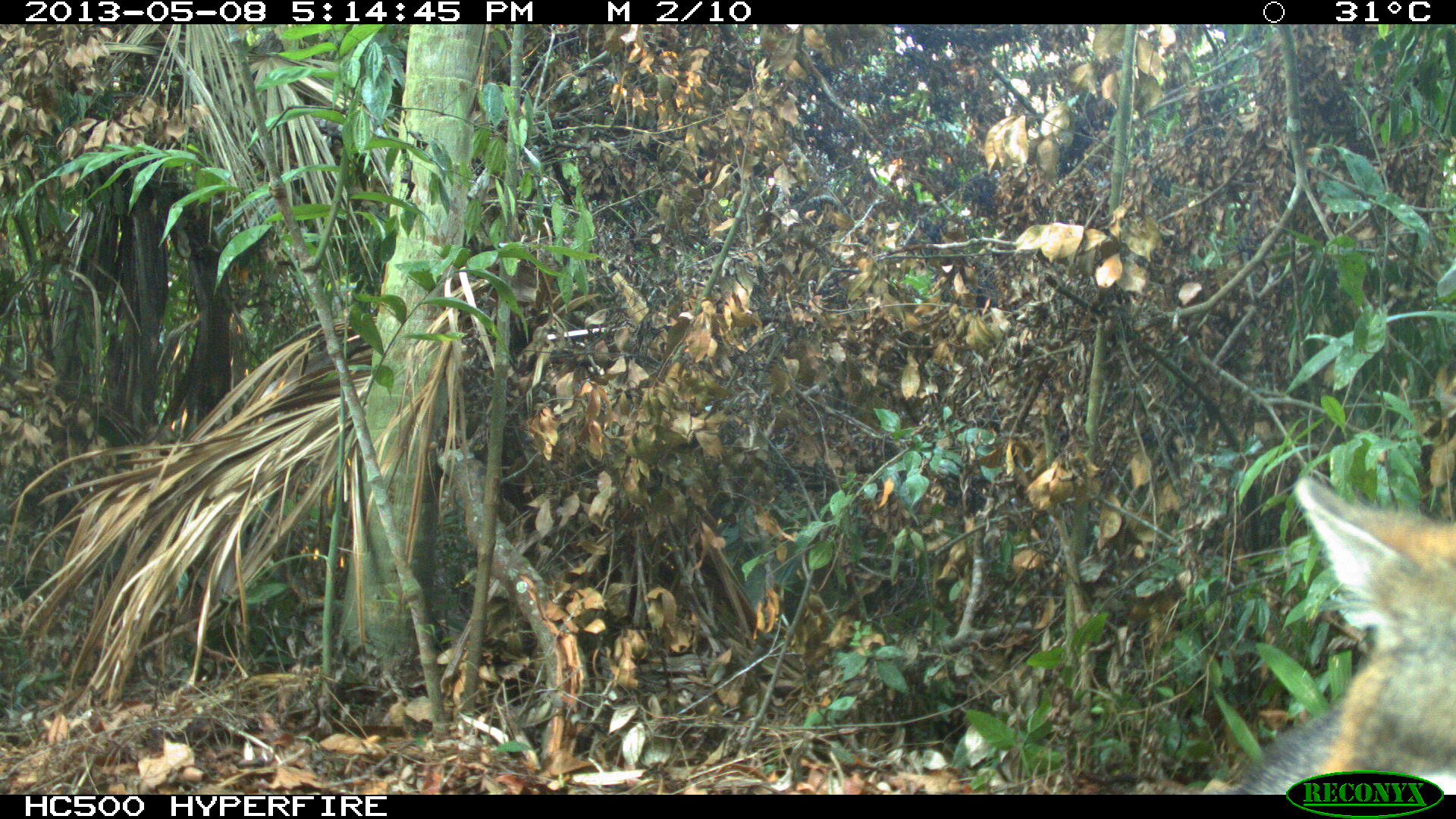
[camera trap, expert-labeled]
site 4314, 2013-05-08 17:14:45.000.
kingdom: Animalia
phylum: Chordata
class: Mammalia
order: Carnivora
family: Canidae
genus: Urocyon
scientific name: Urocyon cinereoargenteus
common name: gray fox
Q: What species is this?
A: Urocyon cinereoargenteus (gray fox).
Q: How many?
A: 1.